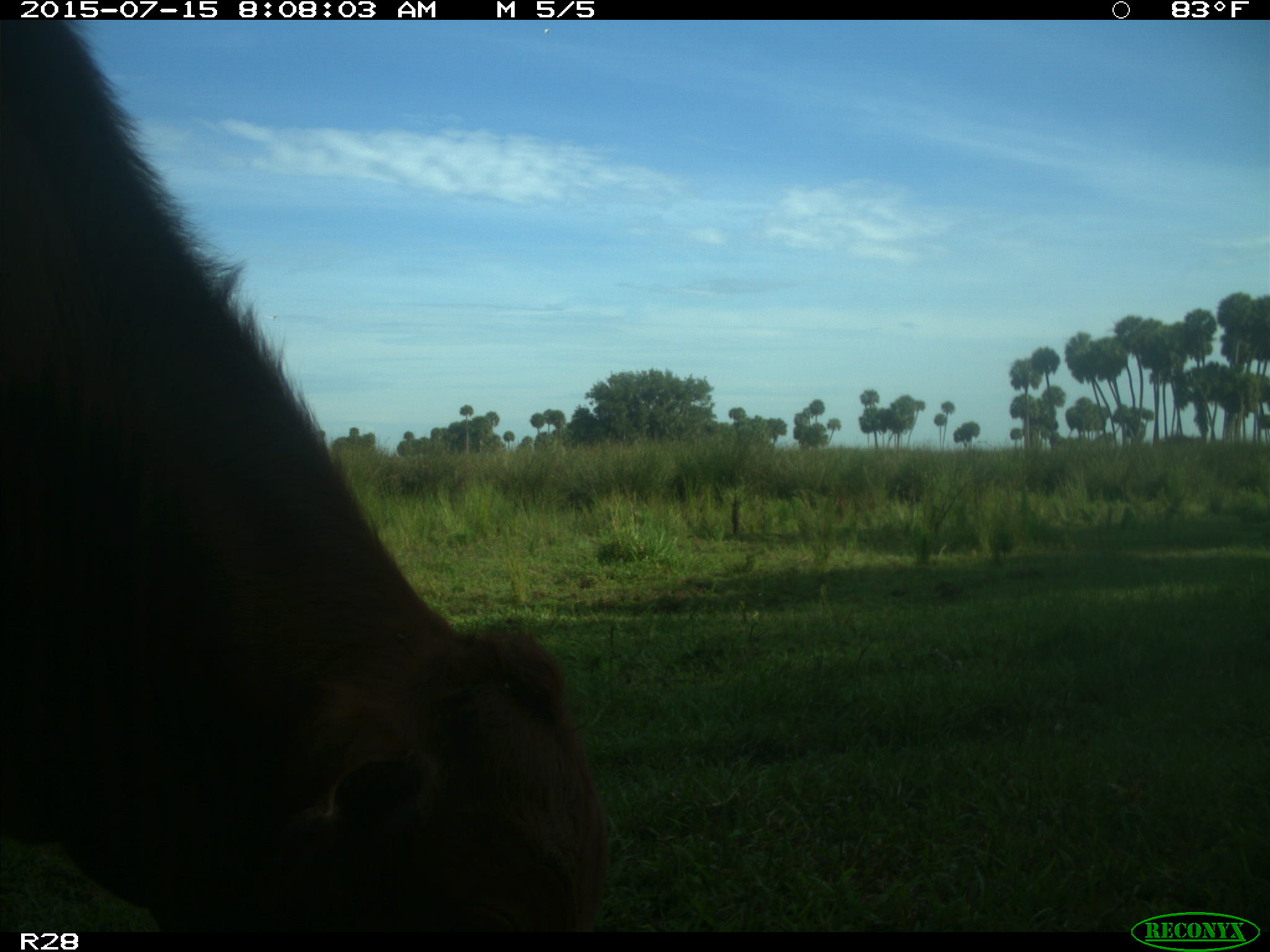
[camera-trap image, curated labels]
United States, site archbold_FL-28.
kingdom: Animalia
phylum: Chordata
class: Mammalia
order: Artiodactyla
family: Bovidae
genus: Bos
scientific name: Bos taurus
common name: domestic cow